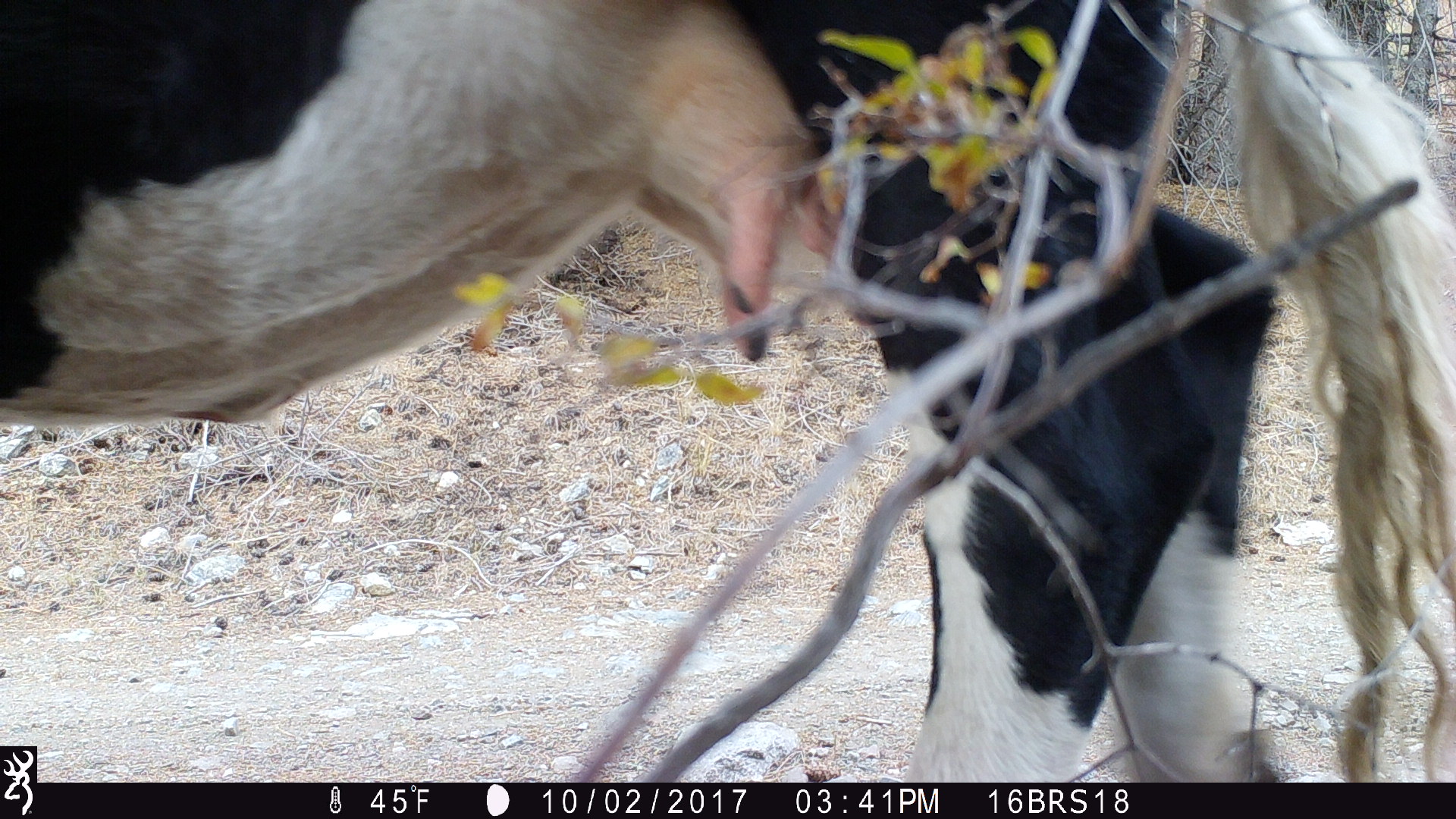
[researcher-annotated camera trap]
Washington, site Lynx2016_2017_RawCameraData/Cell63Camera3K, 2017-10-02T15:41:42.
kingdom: Animalia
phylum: Chordata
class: Mammalia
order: Artiodactyla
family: Bovidae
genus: Bos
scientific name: Bos taurus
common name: domestic cattle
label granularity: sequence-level